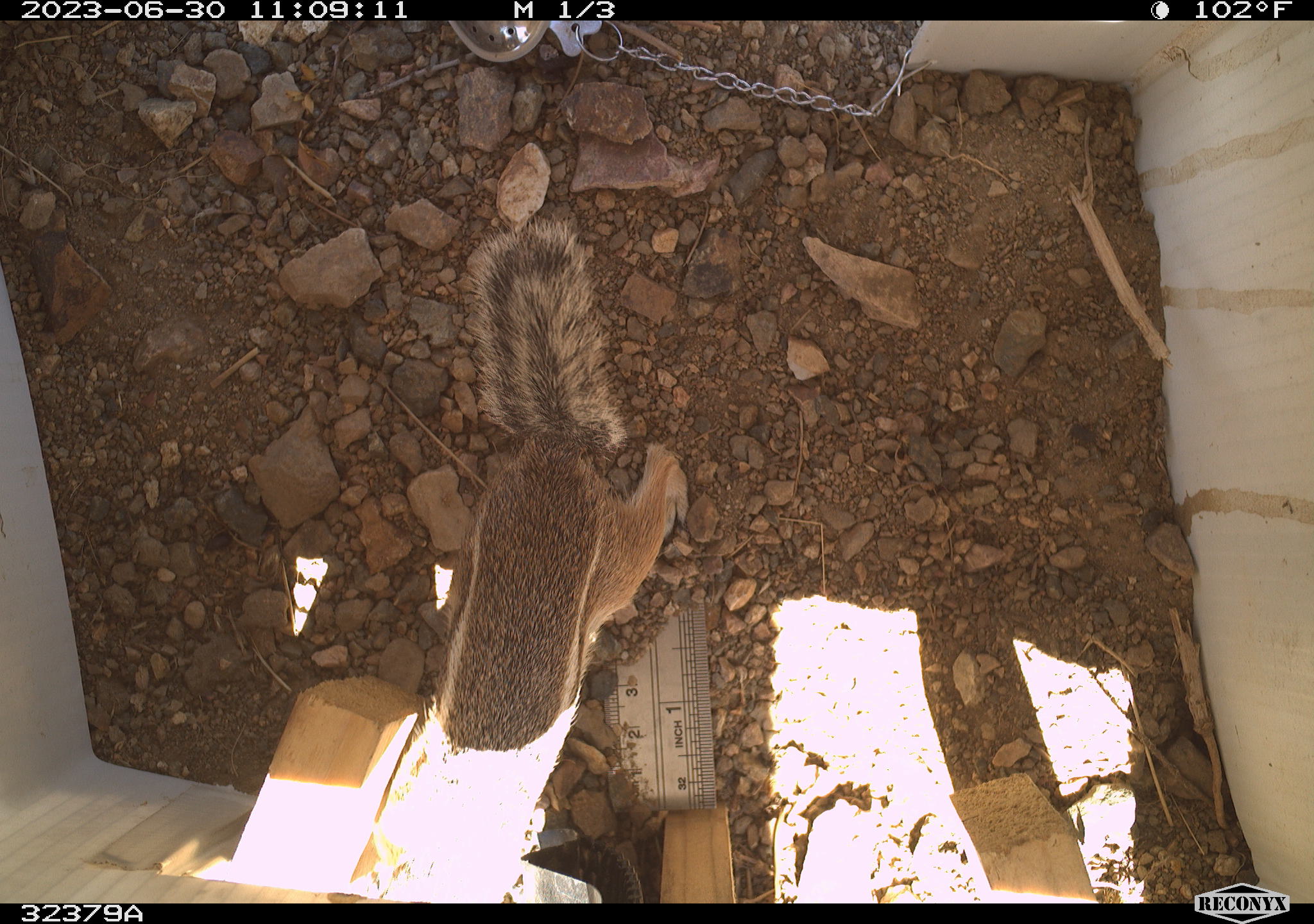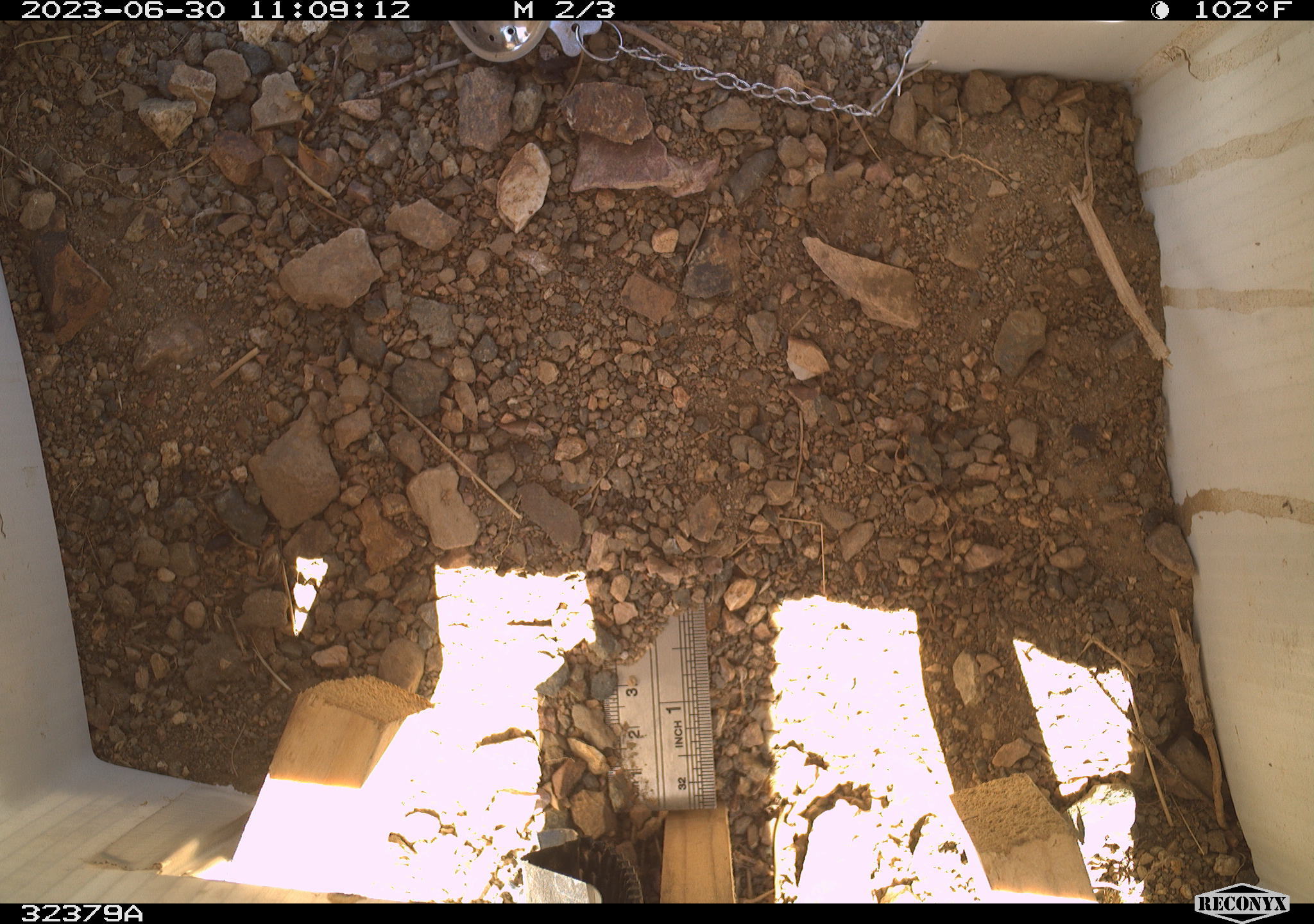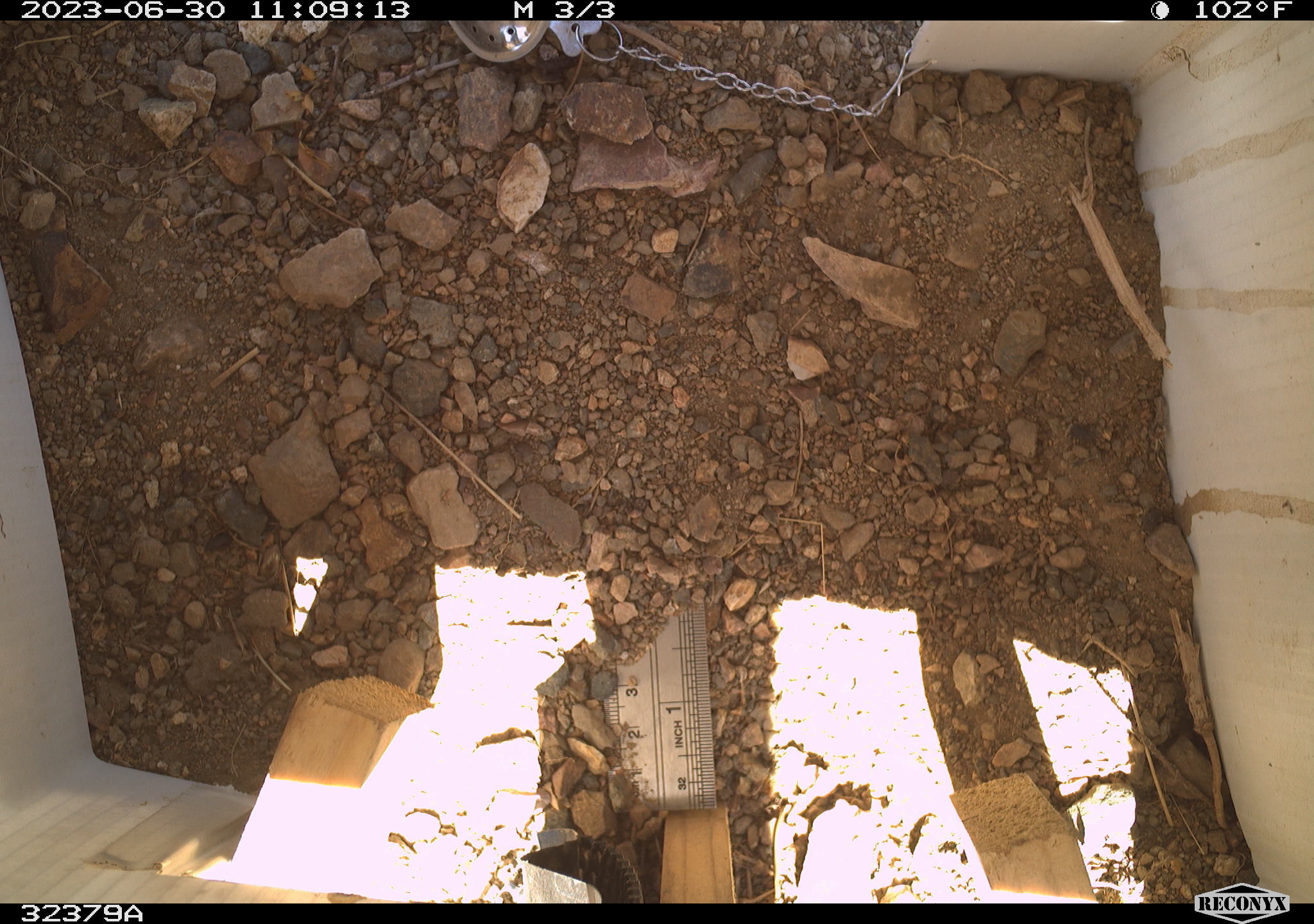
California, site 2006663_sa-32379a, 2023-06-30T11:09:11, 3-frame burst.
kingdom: Animalia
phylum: Chordata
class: Mammalia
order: Rodentia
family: Sciuridae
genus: Ammospermophilus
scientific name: Ammospermophilus leucurus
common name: white-tailed antelope squirrel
White-tailed antelope squirrel (Ammospermophilus leucurus).